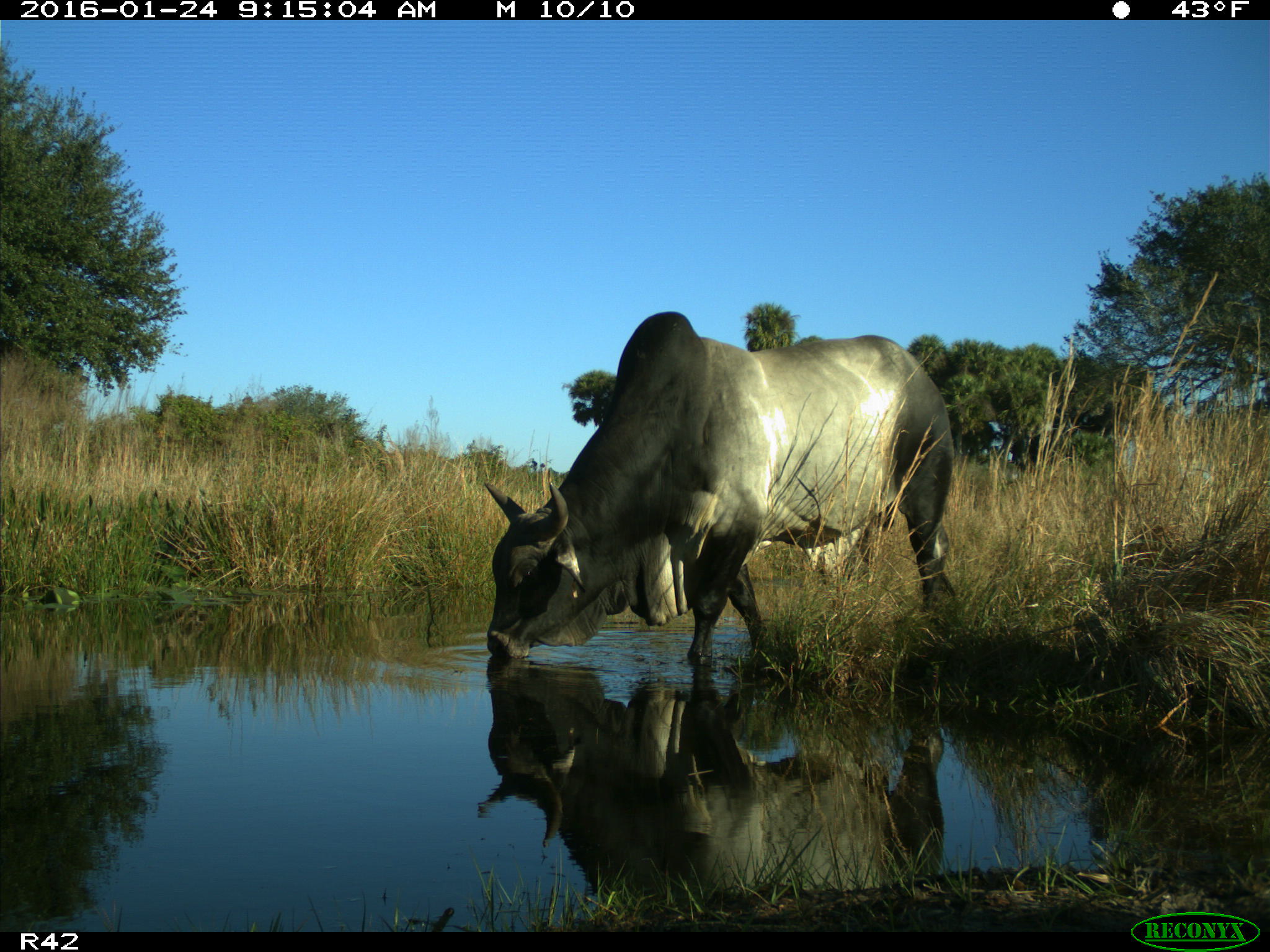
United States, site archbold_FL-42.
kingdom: Animalia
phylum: Chordata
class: Mammalia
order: Artiodactyla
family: Bovidae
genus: Bos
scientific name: Bos taurus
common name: domestic cow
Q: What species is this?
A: Bos taurus (domestic cow).